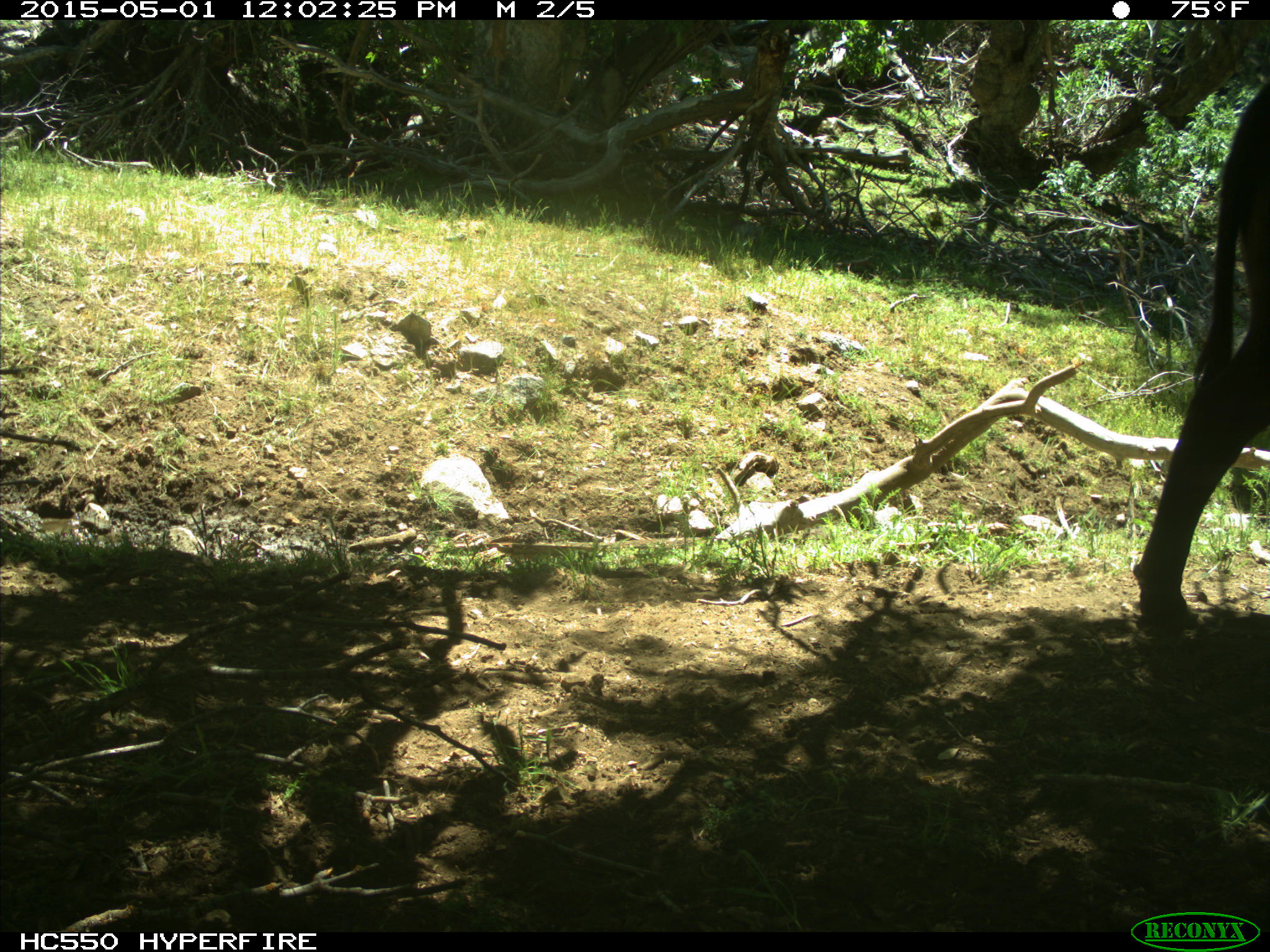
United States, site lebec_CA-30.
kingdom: Animalia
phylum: Chordata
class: Mammalia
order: Artiodactyla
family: Bovidae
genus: Bos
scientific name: Bos taurus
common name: domestic cow